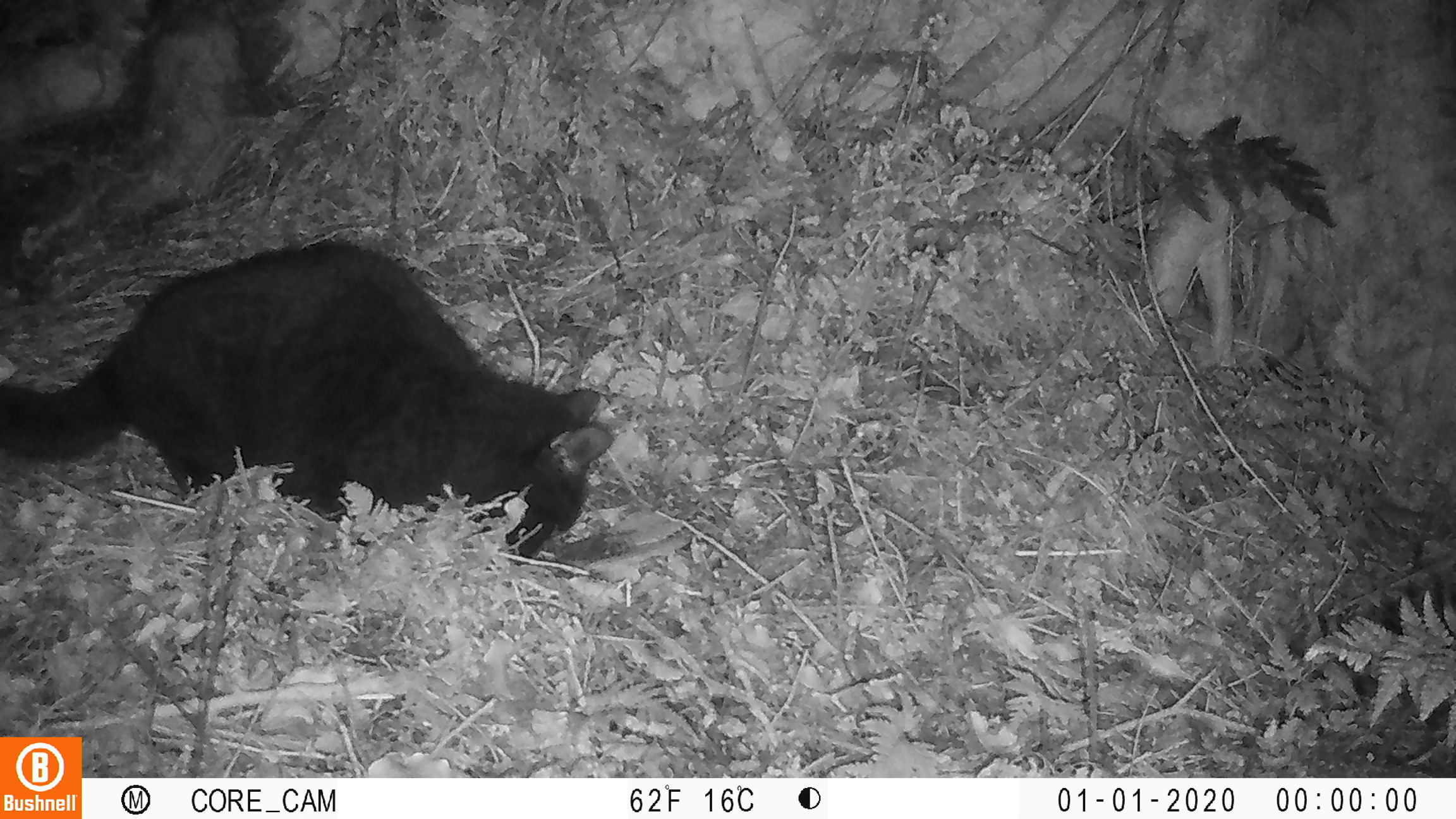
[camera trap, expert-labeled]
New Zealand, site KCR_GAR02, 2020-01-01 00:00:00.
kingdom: Animalia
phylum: Chordata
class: Mammalia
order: Carnivora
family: Felidae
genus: Felis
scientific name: Felis catus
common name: domestic cat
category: cat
Cat (domestic cat) (Felis catus).